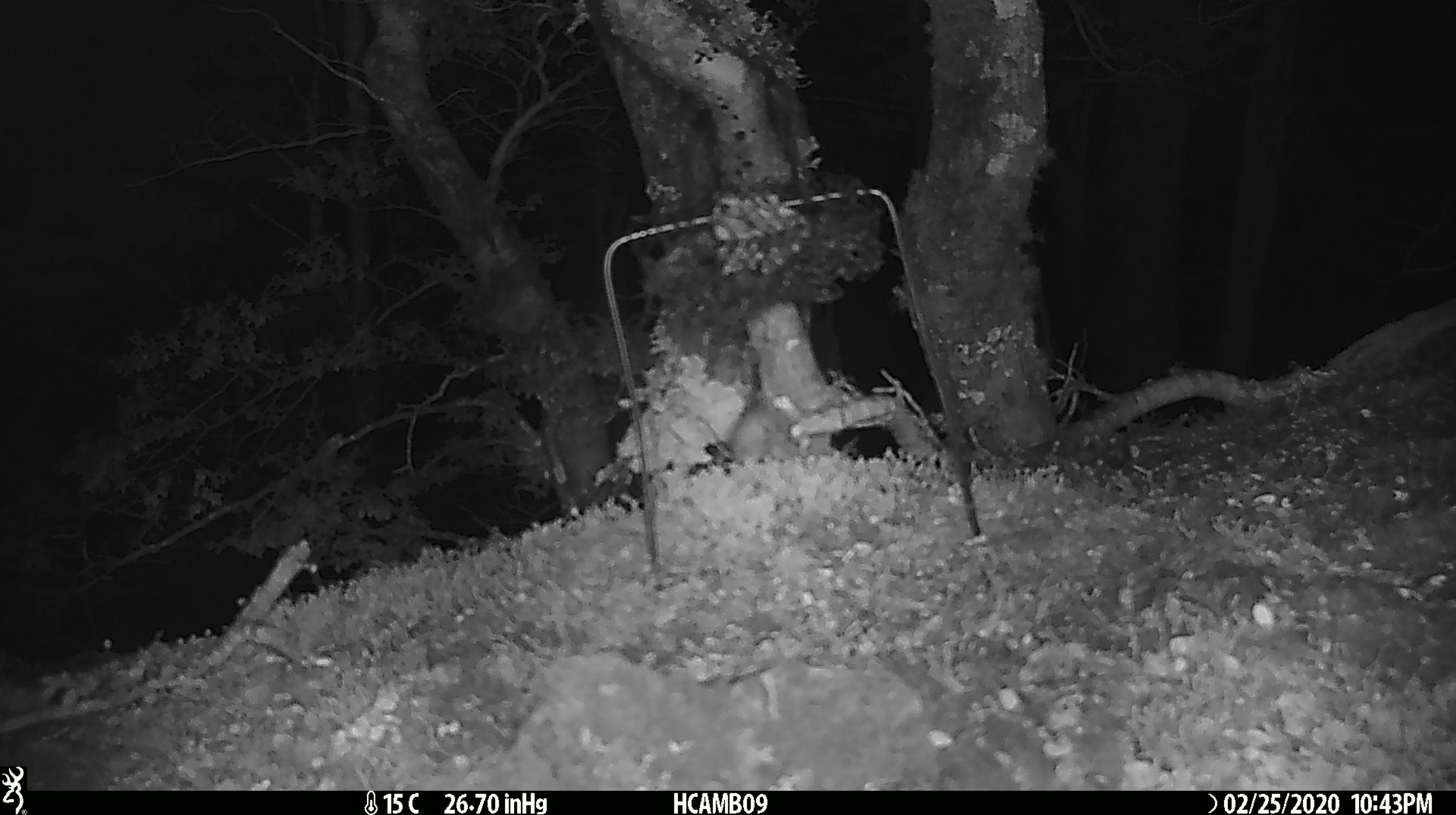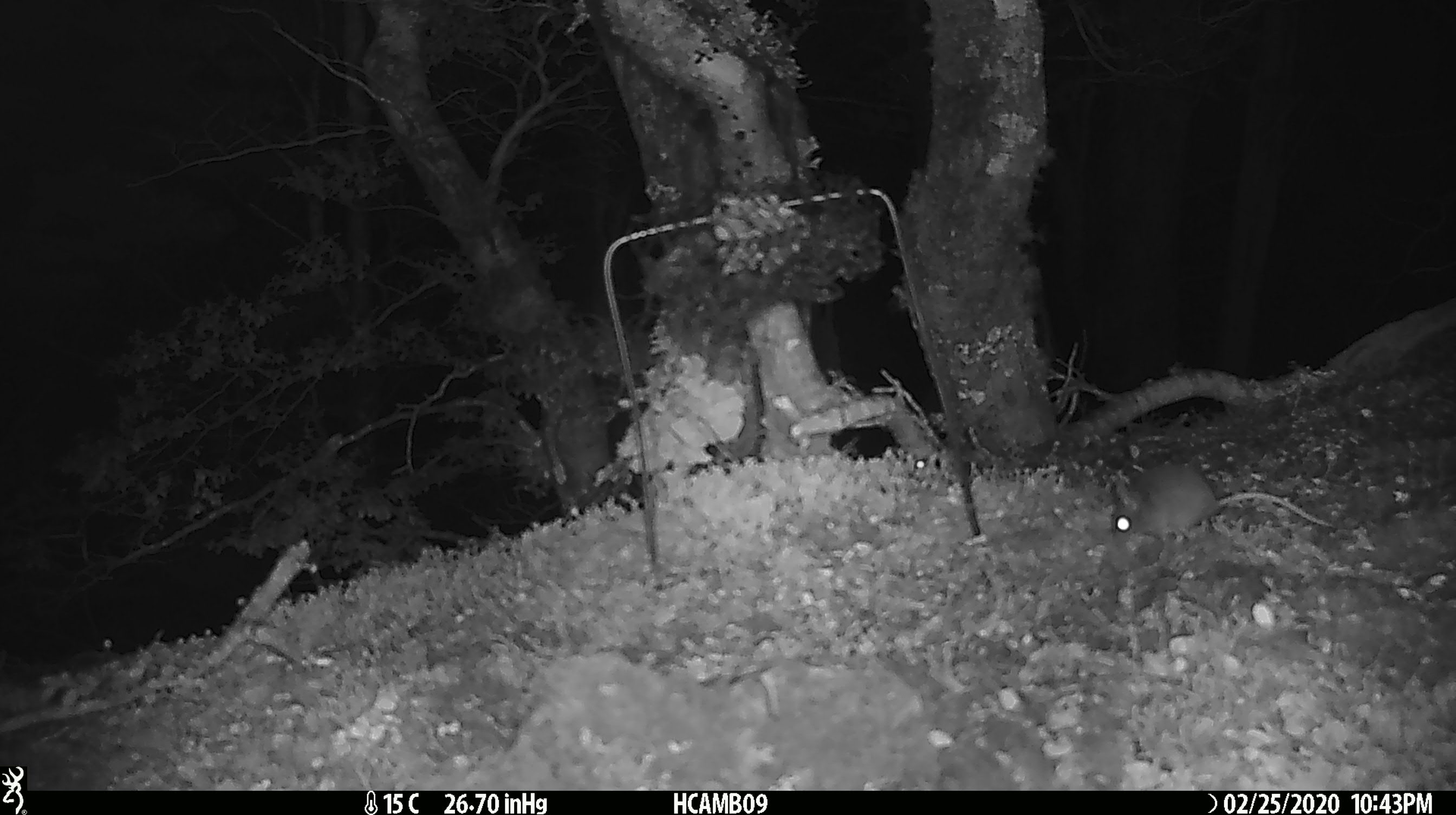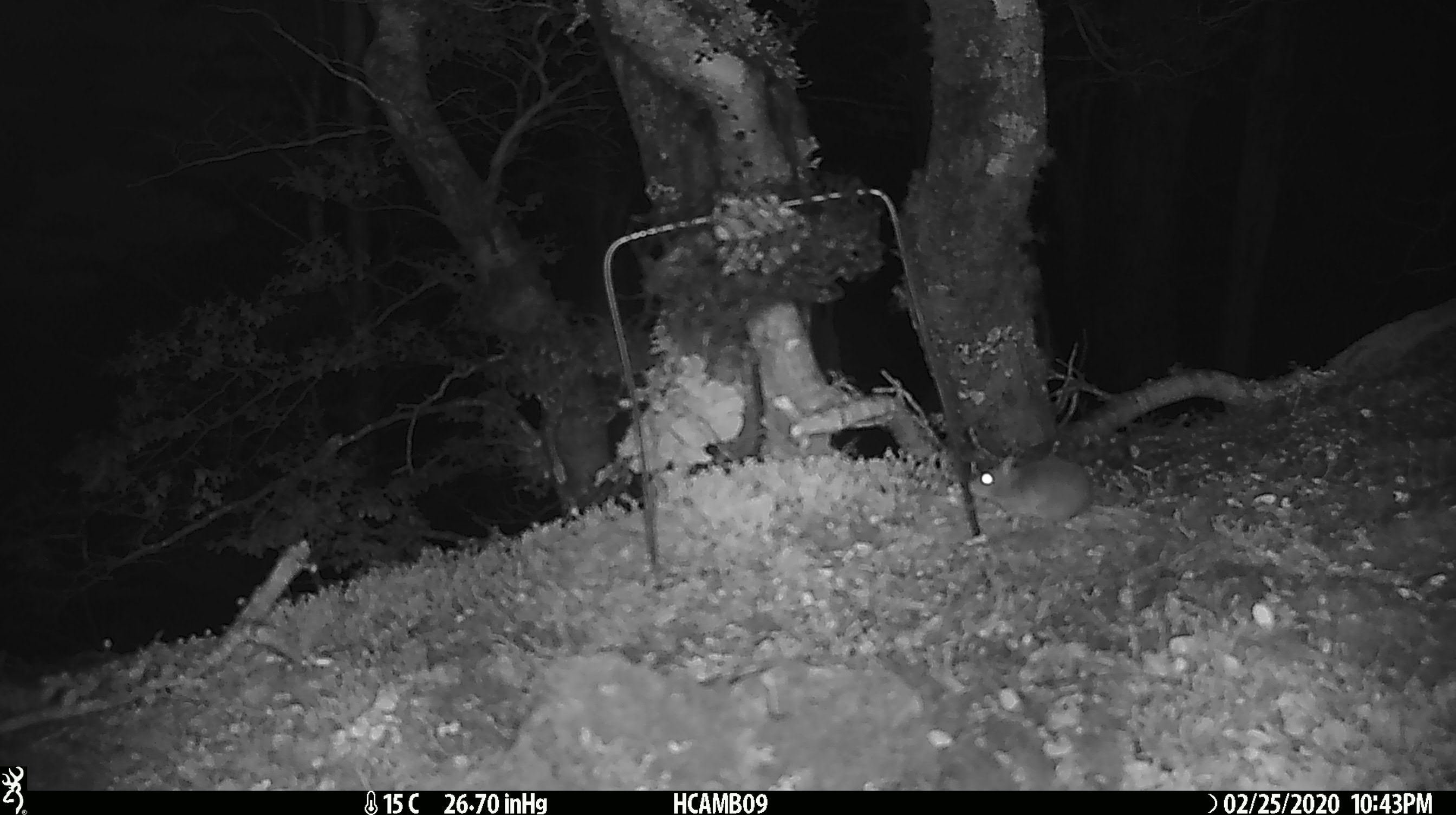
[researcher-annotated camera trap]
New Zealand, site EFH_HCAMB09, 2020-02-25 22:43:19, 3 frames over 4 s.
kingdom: Animalia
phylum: Chordata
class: Mammalia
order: Rodentia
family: Muridae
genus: Mus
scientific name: Mus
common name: mouse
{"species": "mouse (Mus)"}